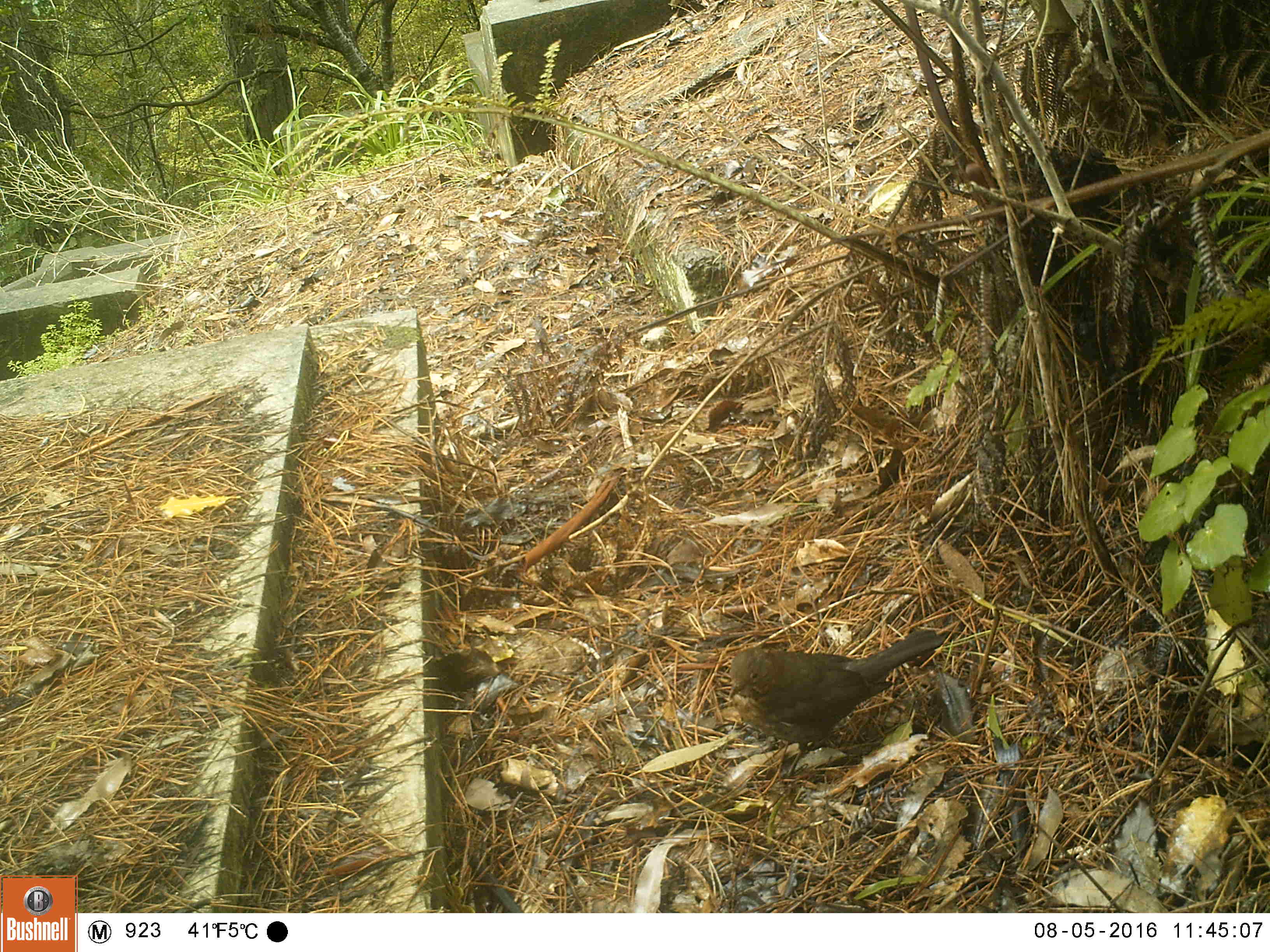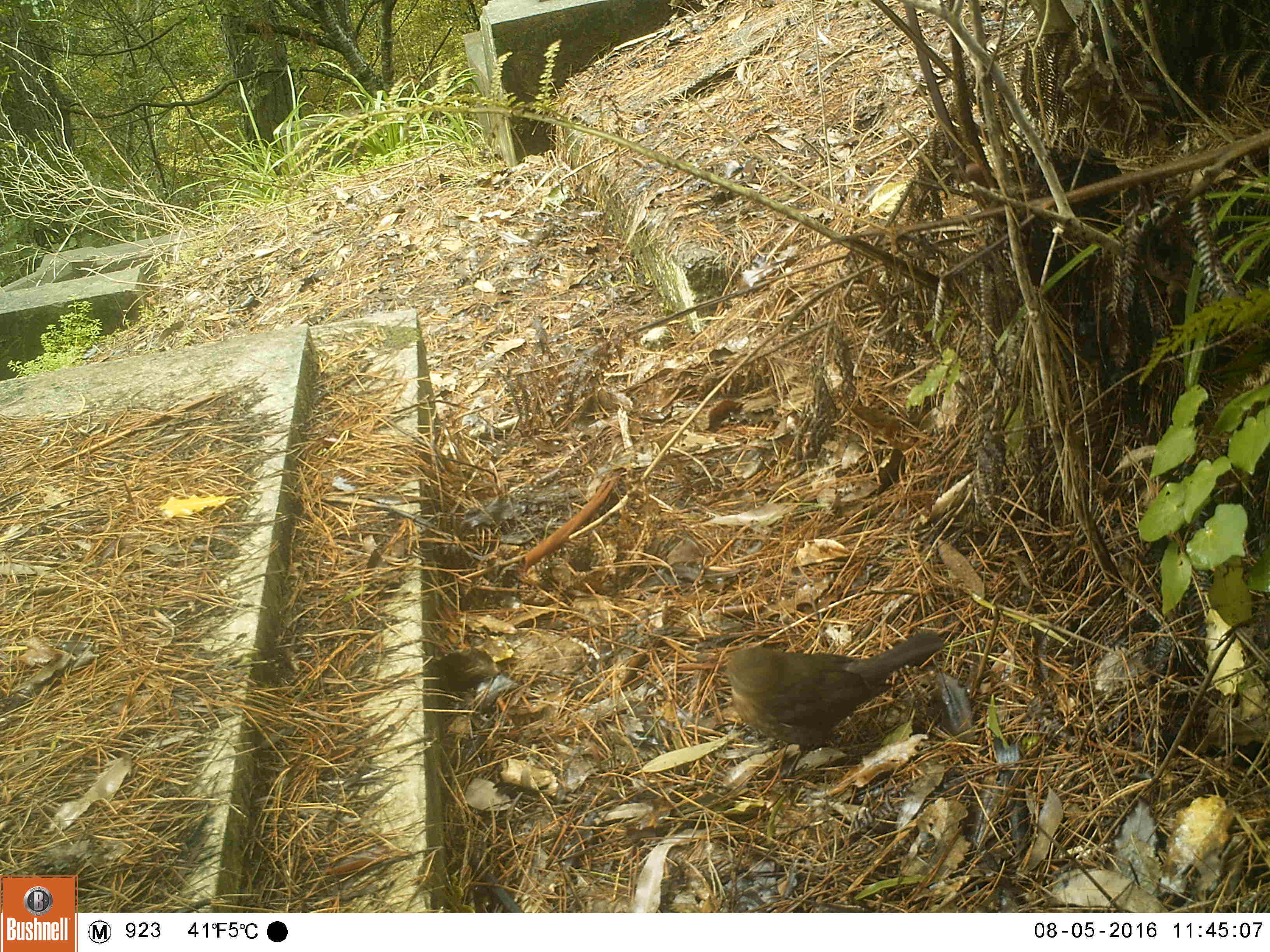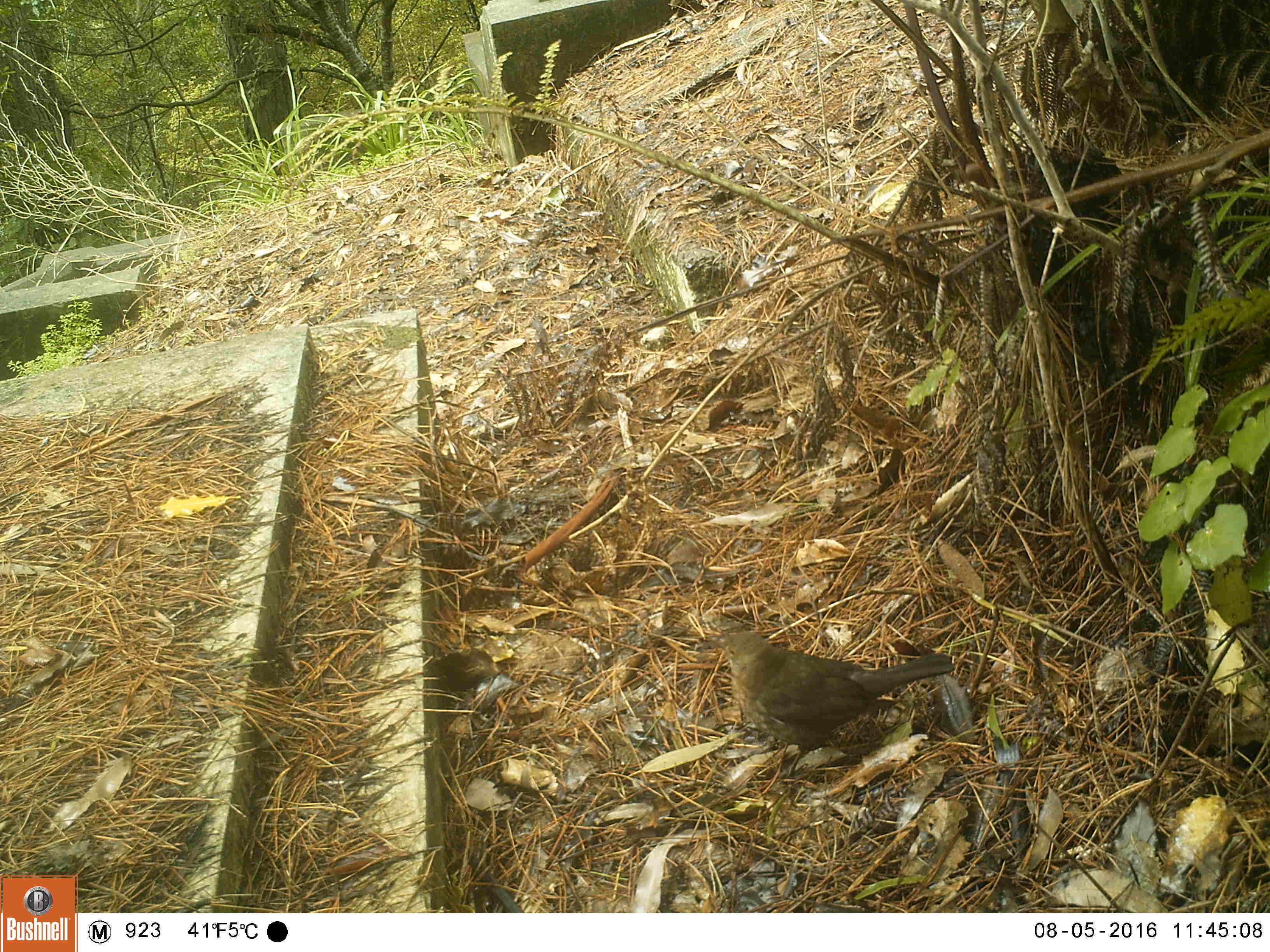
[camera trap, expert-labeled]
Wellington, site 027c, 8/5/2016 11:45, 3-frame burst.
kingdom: Animalia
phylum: Chordata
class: Aves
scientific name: Aves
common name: bird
Bird (Aves).